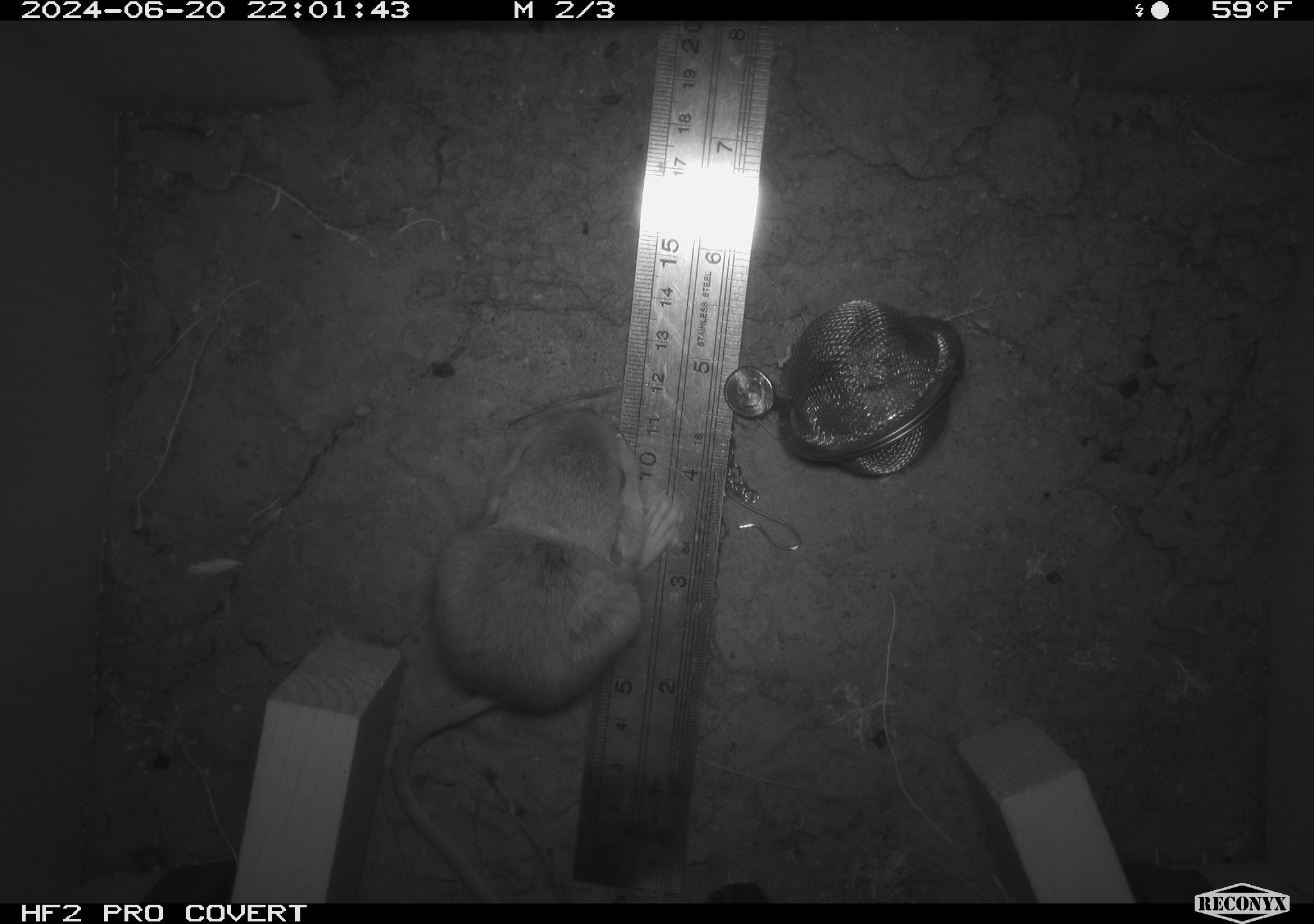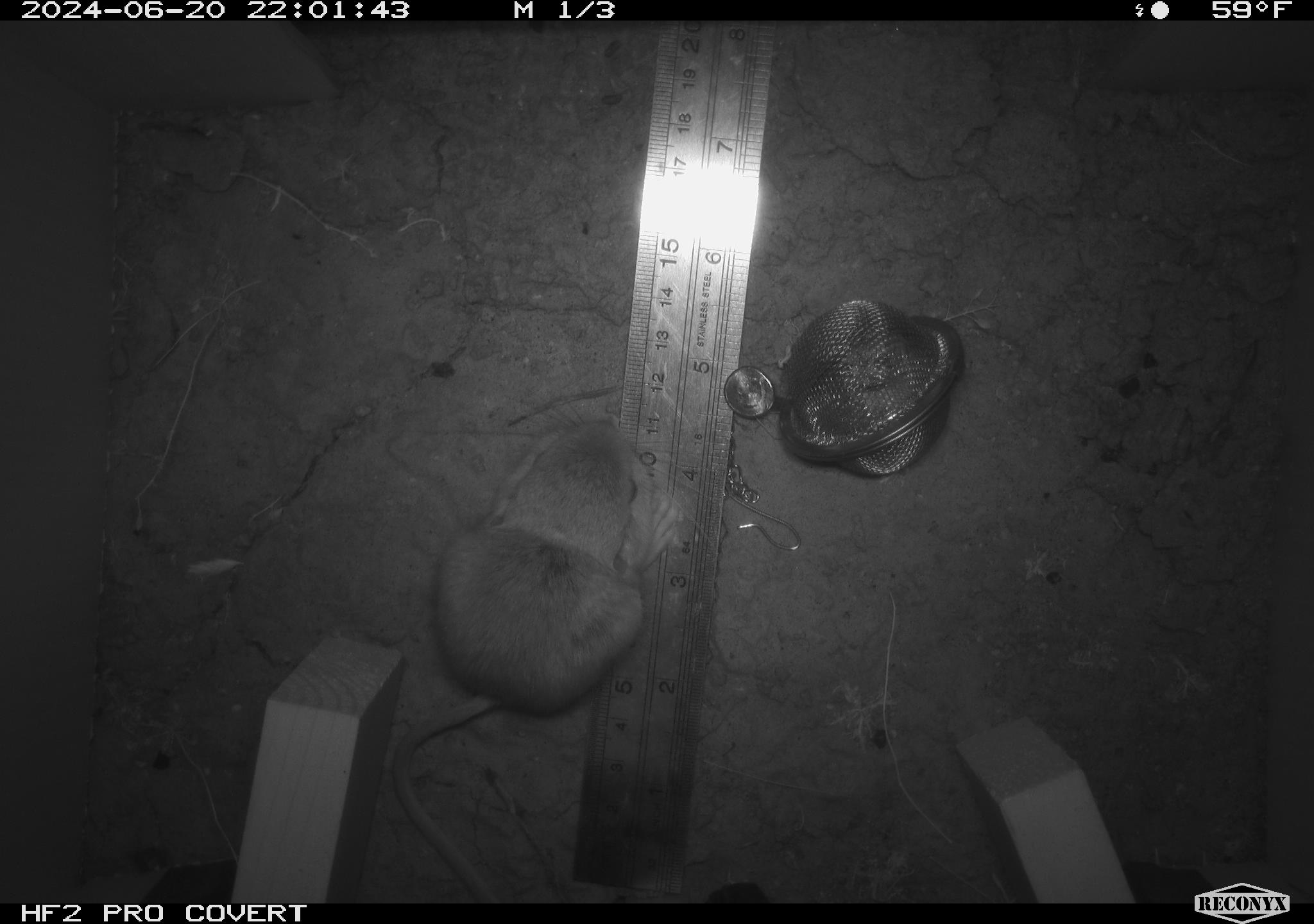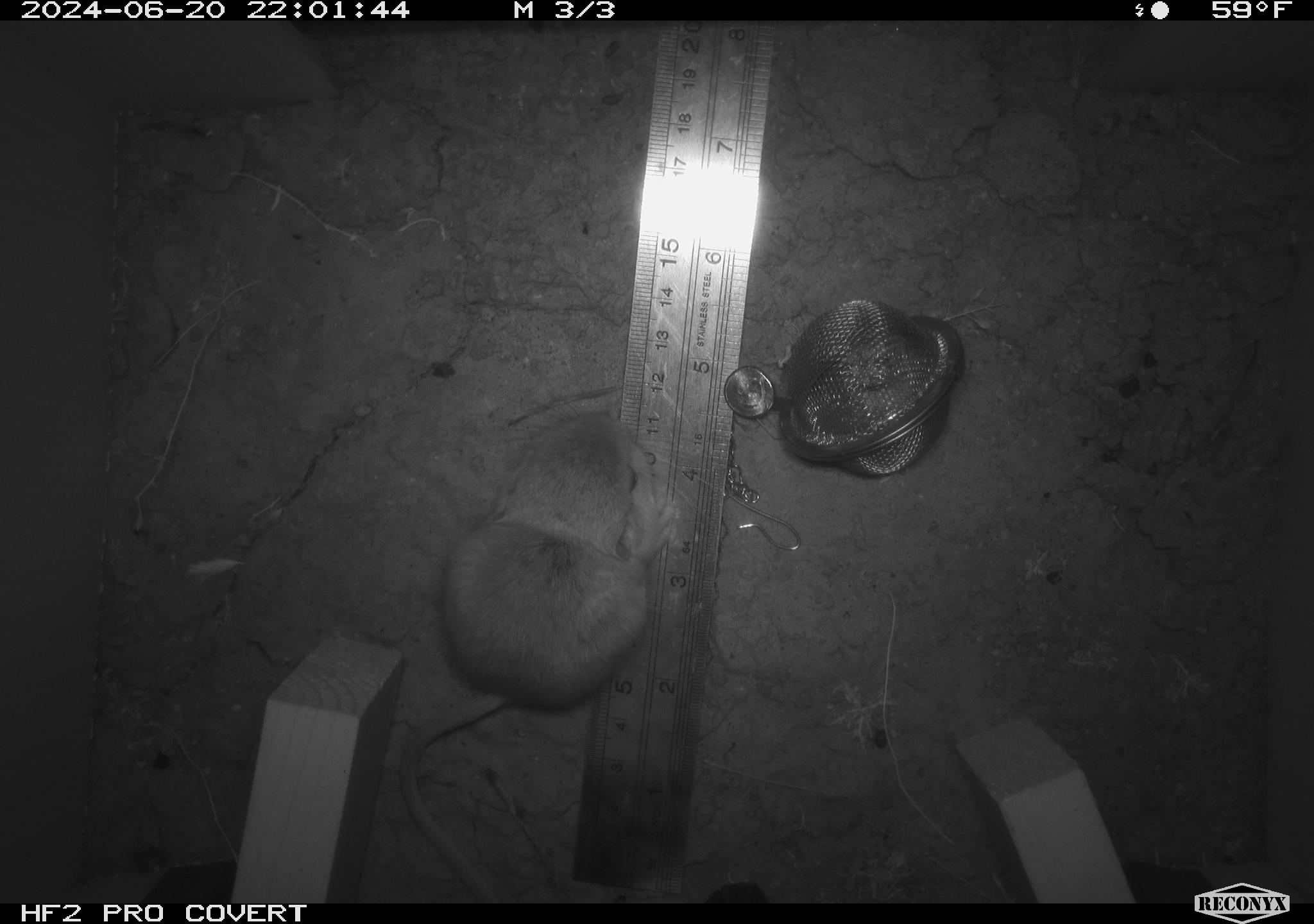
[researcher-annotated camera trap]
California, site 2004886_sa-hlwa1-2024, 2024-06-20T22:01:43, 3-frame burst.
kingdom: Animalia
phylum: Chordata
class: Mammalia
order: Rodentia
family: Heteromyidae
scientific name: Heteromyidae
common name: kangaroo rats and pocket mice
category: heteromyidae family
Heteromyidae family (kangaroo rats and pocket mice) (Heteromyidae).